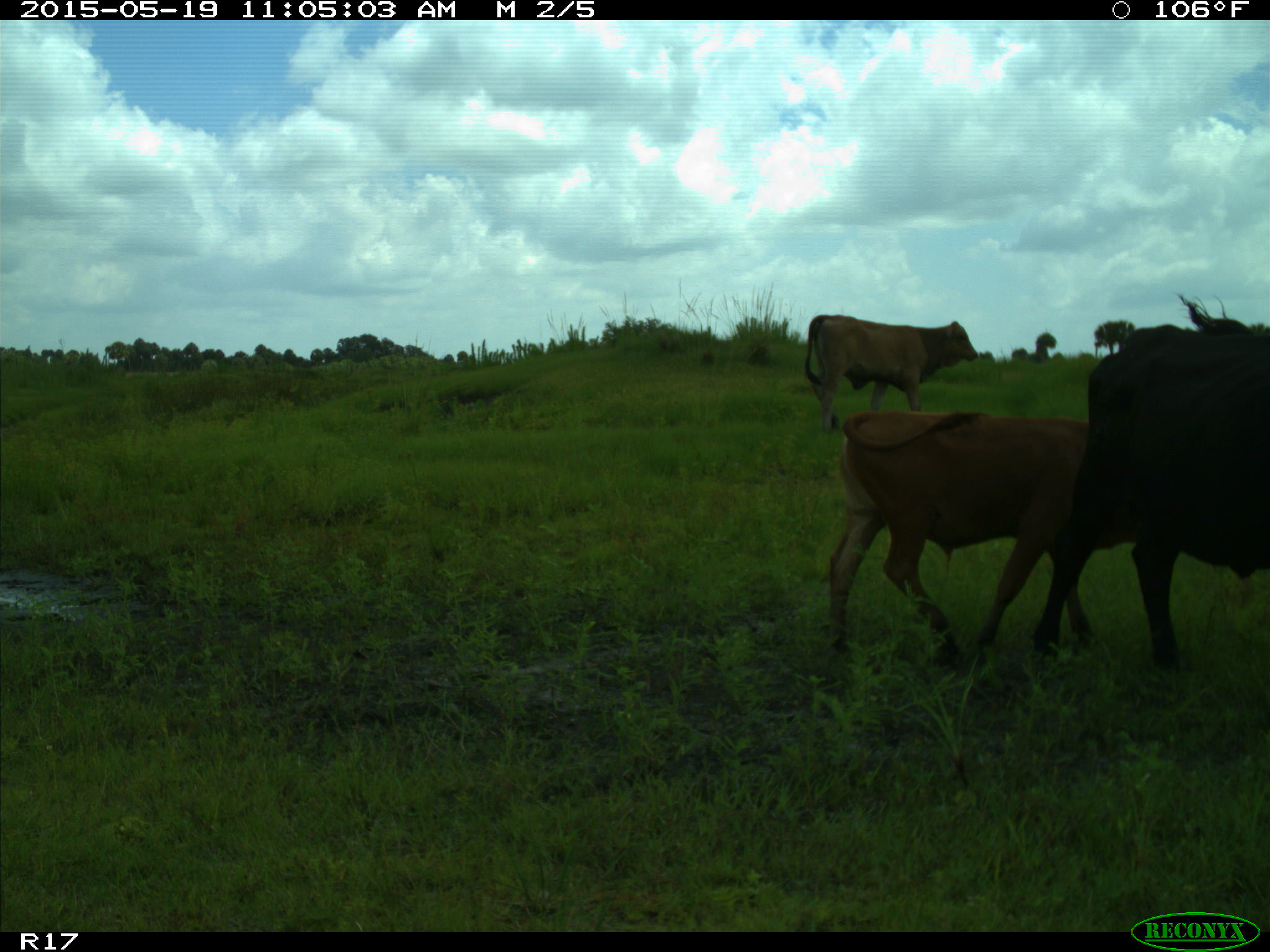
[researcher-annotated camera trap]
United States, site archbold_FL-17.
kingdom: Animalia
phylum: Chordata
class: Mammalia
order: Artiodactyla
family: Bovidae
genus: Bos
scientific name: Bos taurus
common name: domestic cow